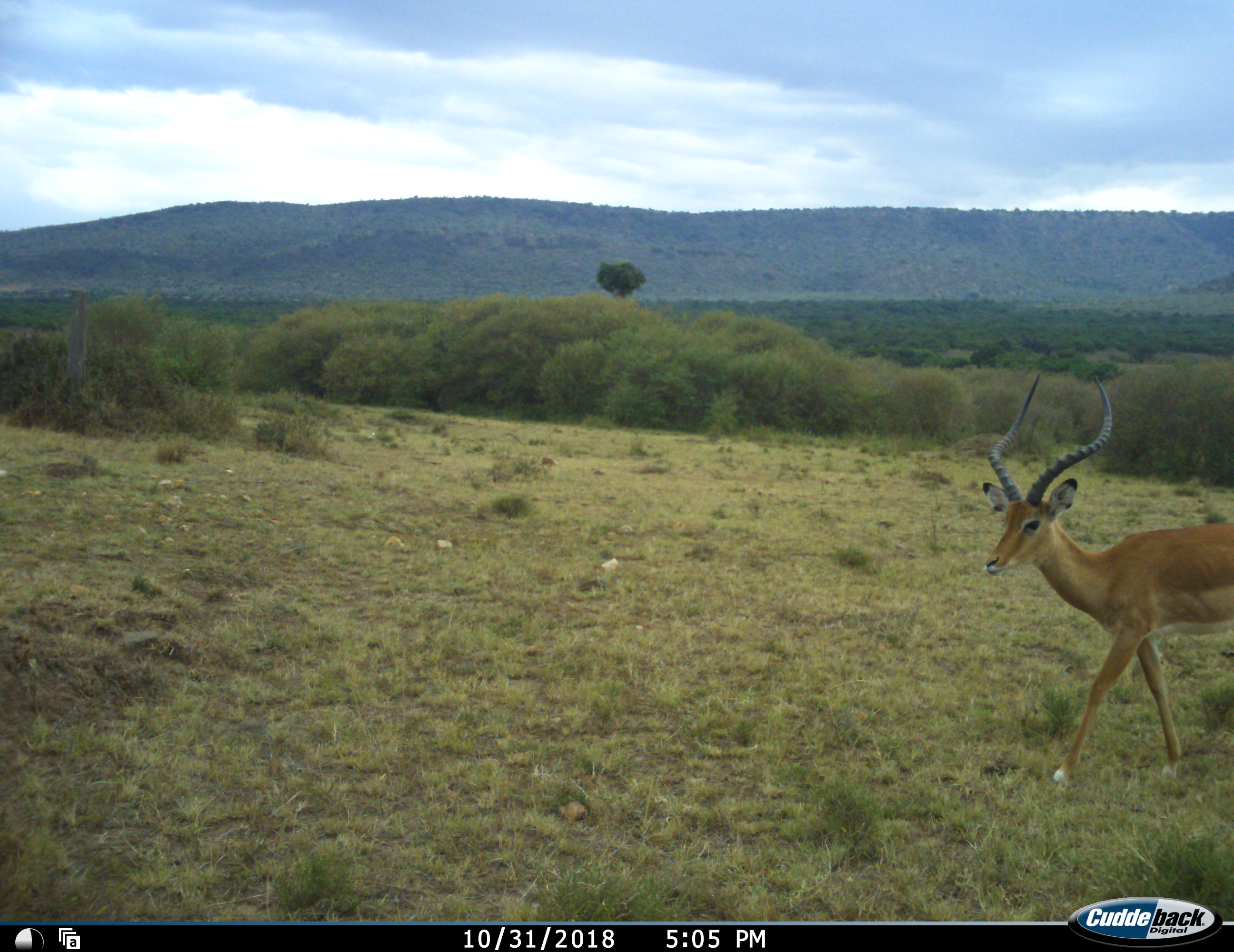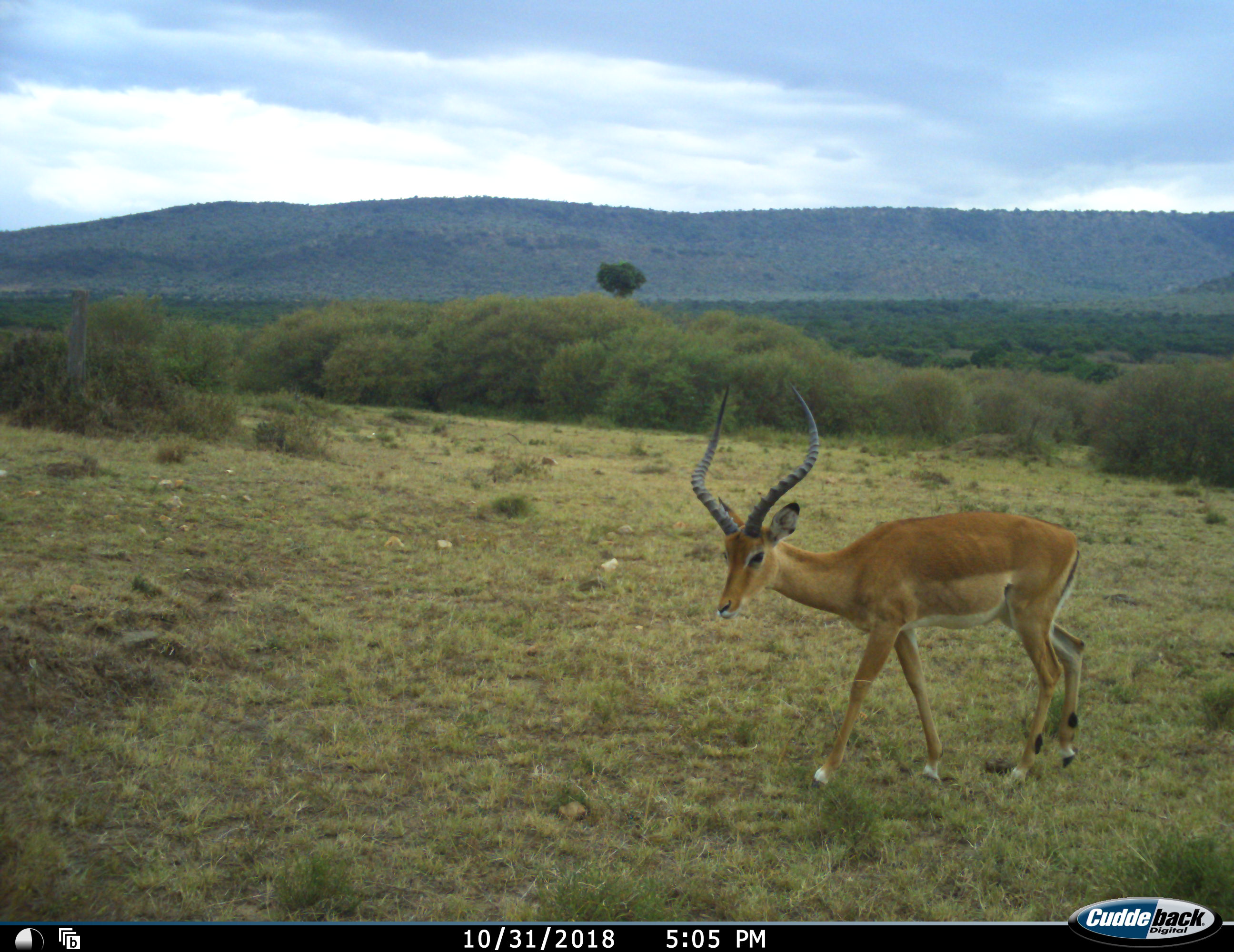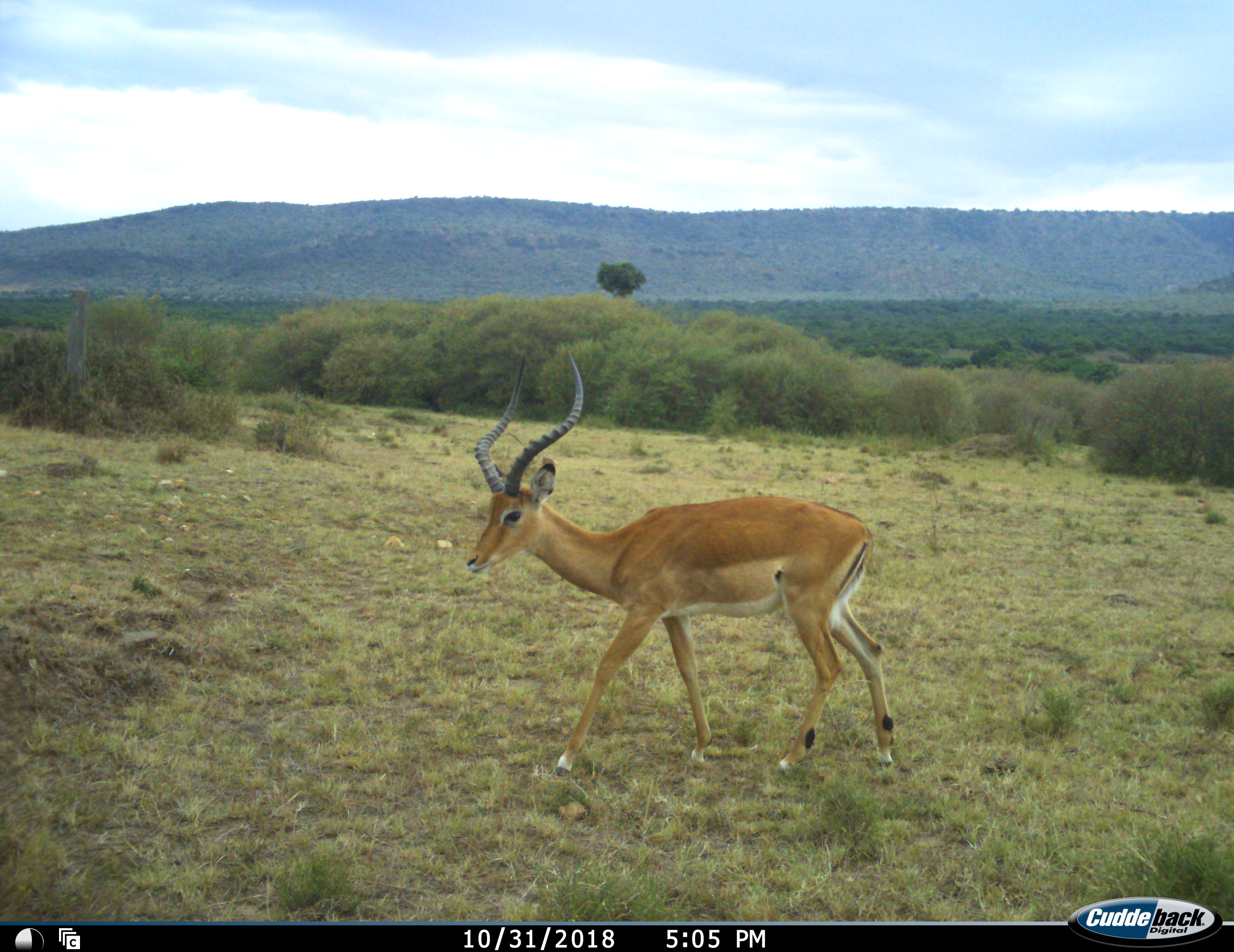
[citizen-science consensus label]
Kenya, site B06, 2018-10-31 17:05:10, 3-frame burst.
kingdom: Animalia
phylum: Chordata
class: Mammalia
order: Artiodactyla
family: Bovidae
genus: Aepyceros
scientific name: Aepyceros melampus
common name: impala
Impala (Aepyceros melampus), count 1. Behavior (volunteer vote fractions): standing 12%, resting 0%, moving 100%, interacting 0%. Young present (vote fraction): 0%. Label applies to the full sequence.